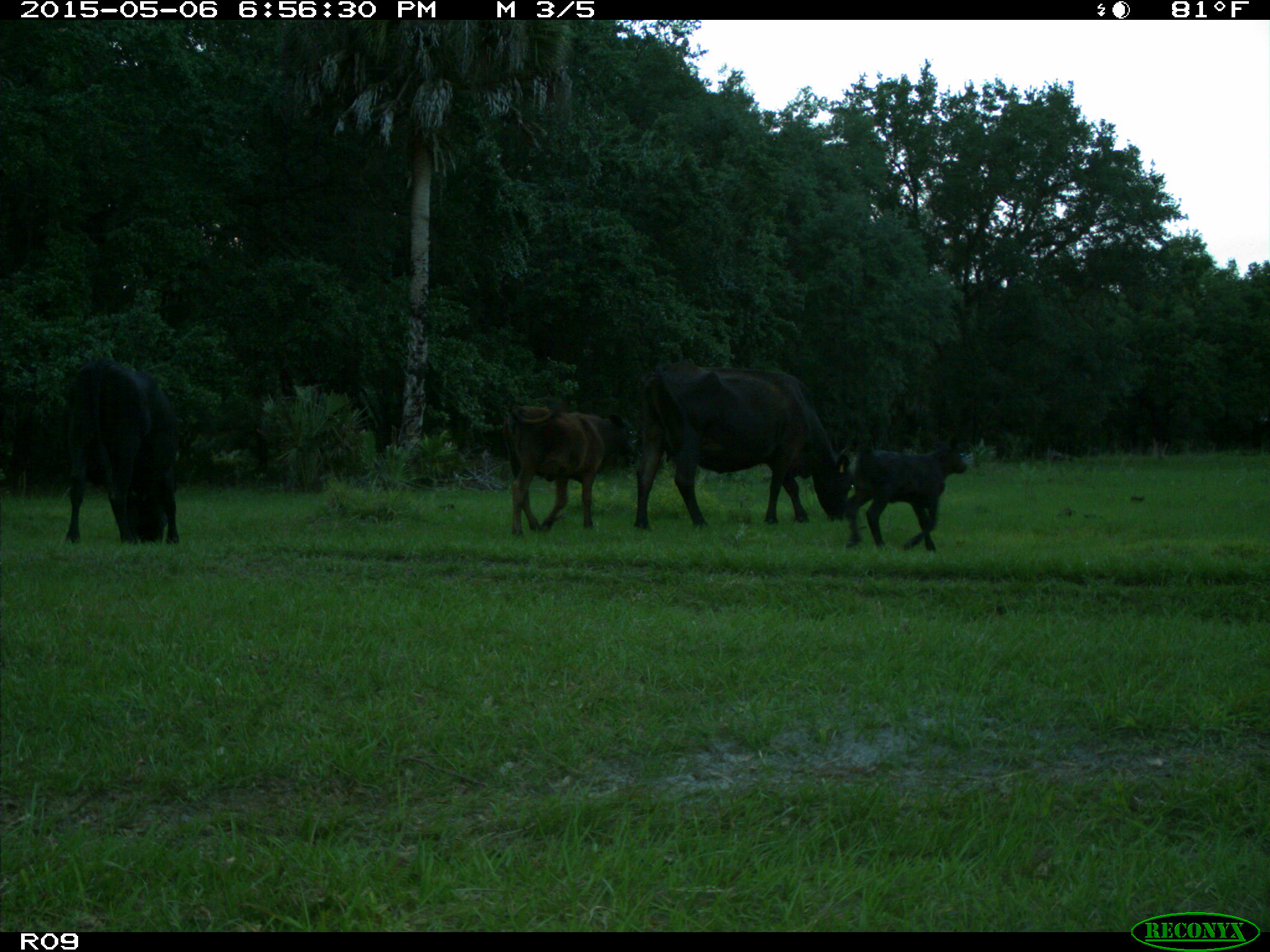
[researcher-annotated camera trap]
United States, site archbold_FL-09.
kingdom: Animalia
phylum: Chordata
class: Mammalia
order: Artiodactyla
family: Bovidae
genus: Bos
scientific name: Bos taurus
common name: domestic cow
Bos taurus (domestic cow).